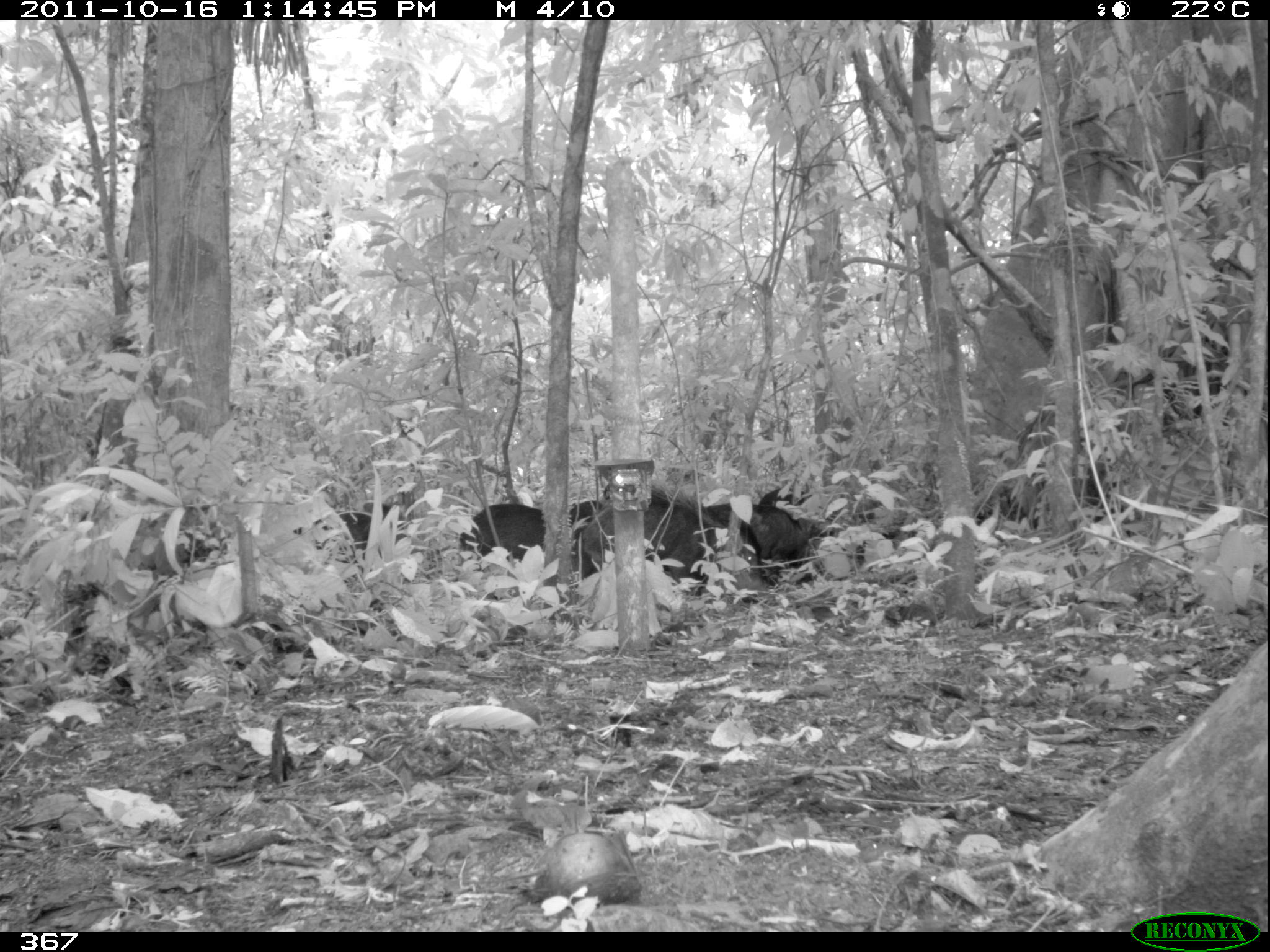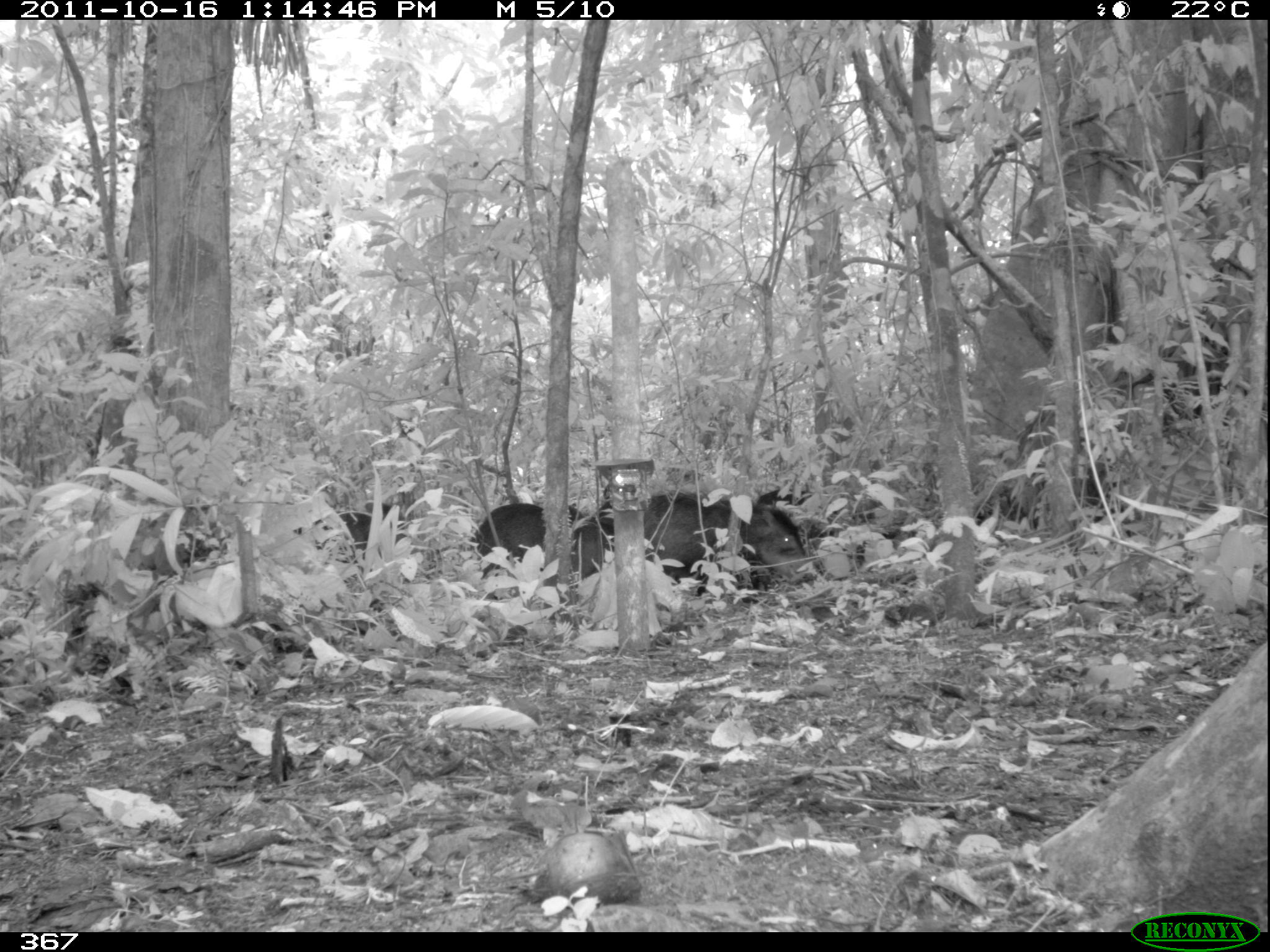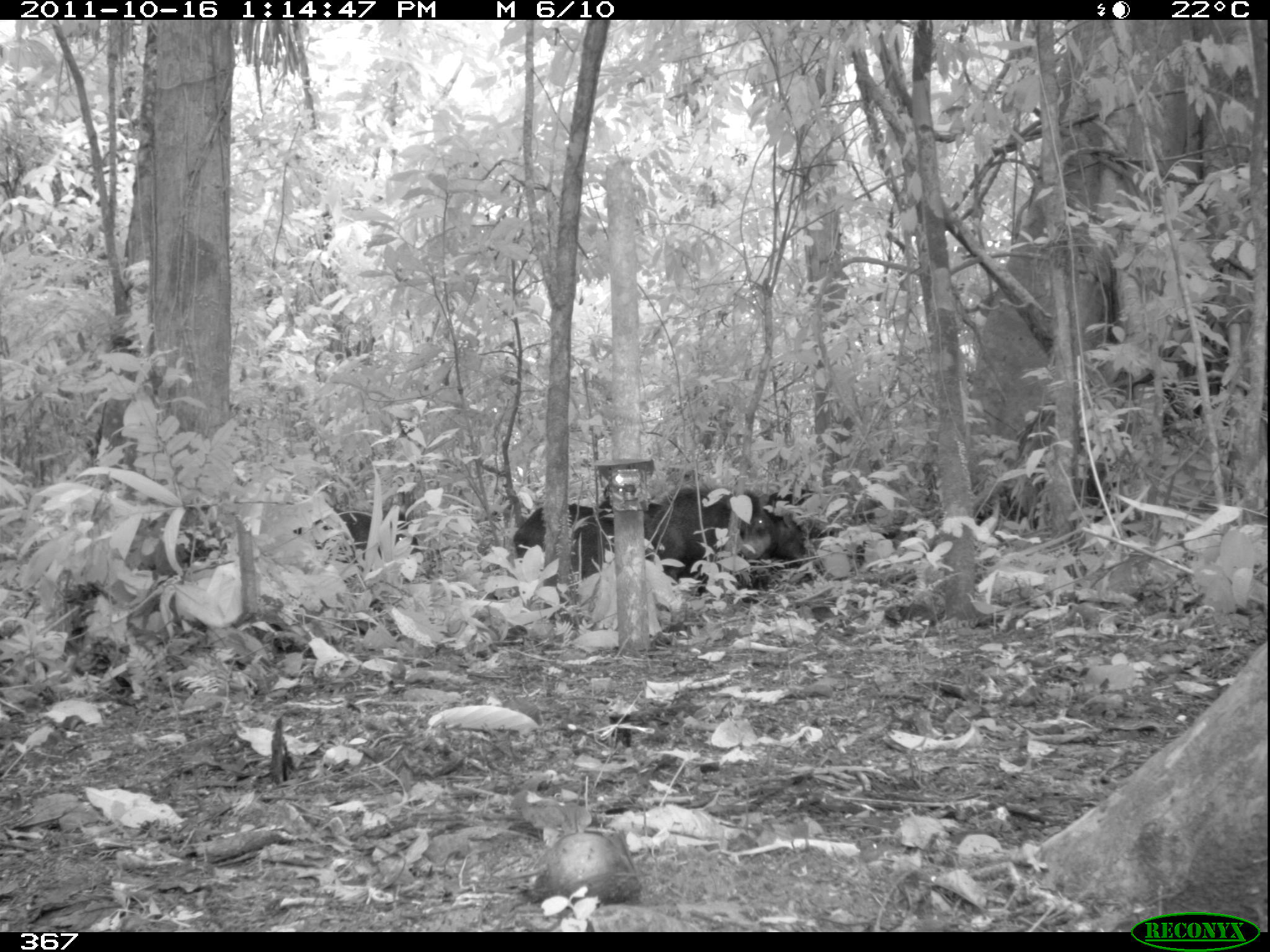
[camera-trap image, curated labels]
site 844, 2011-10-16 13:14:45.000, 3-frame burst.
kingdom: Animalia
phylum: Chordata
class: Mammalia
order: Artiodactyla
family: Tayassuidae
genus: Tayassu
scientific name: Tayassu pecari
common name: white-lipped peccary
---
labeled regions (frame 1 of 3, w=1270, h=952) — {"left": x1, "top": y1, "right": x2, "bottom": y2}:
tayassu pecari: {"left": 566, "top": 499, "right": 757, "bottom": 602}; {"left": 458, "top": 498, "right": 605, "bottom": 556}; {"left": 700, "top": 501, "right": 813, "bottom": 569}; {"left": 339, "top": 499, "right": 392, "bottom": 551}; {"left": 757, "top": 485, "right": 806, "bottom": 517}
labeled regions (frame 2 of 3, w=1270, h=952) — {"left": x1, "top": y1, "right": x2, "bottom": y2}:
tayassu pecari: {"left": 572, "top": 492, "right": 814, "bottom": 587}; {"left": 473, "top": 501, "right": 585, "bottom": 564}; {"left": 342, "top": 503, "right": 398, "bottom": 550}; {"left": 757, "top": 488, "right": 820, "bottom": 522}